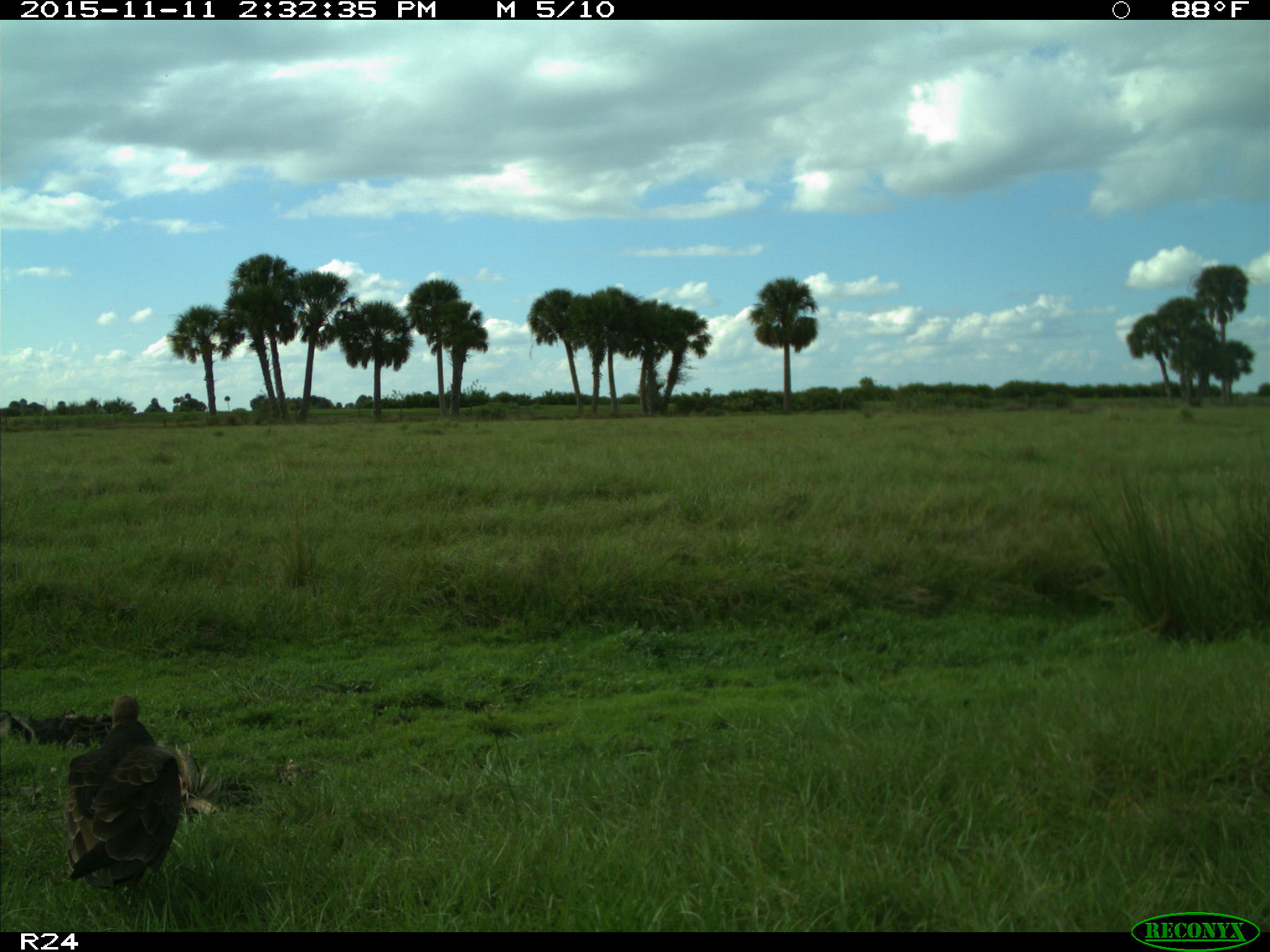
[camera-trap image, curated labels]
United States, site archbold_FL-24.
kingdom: Animalia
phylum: Chordata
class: Aves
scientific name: Aves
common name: birds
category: unidentified bird